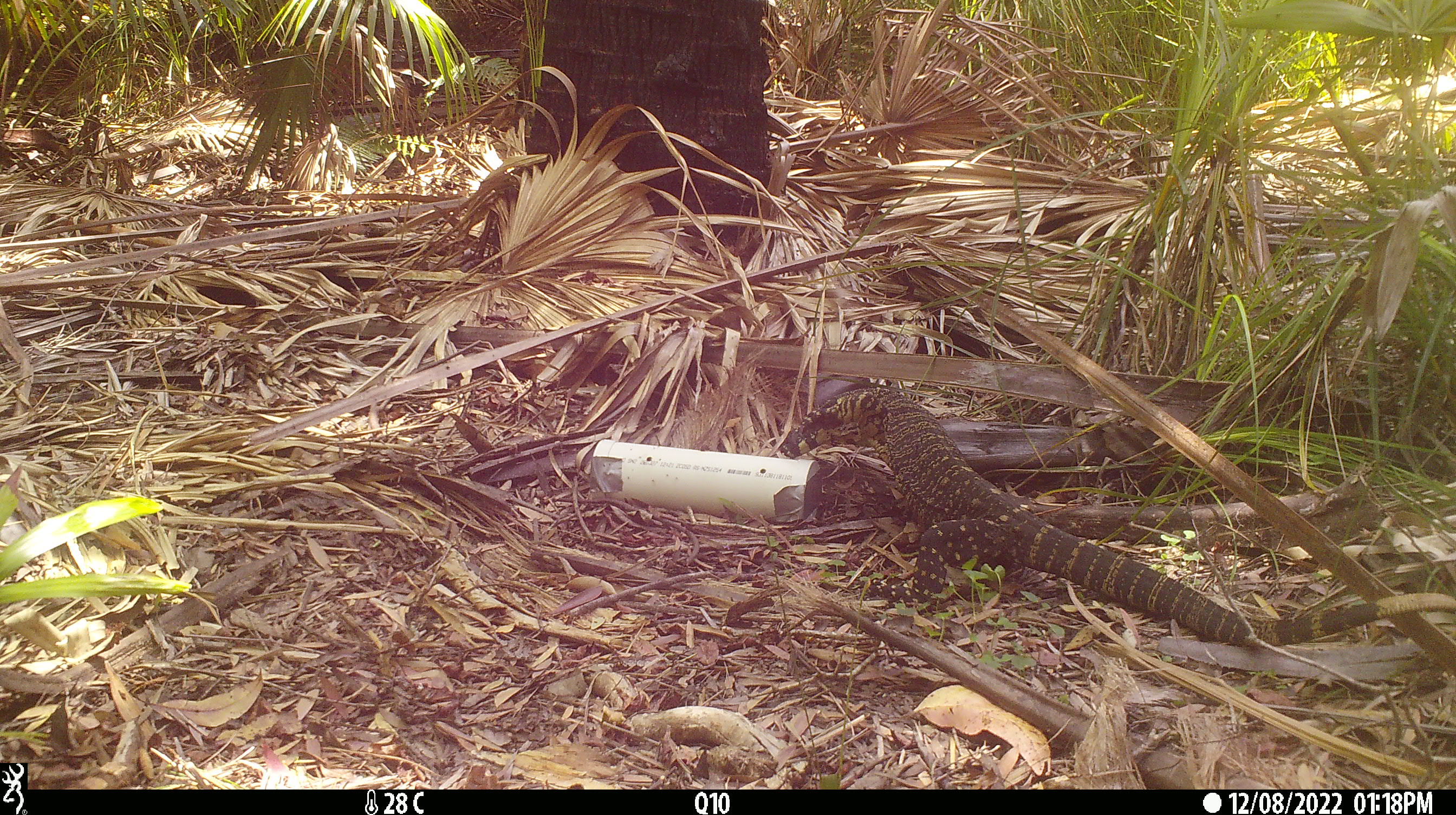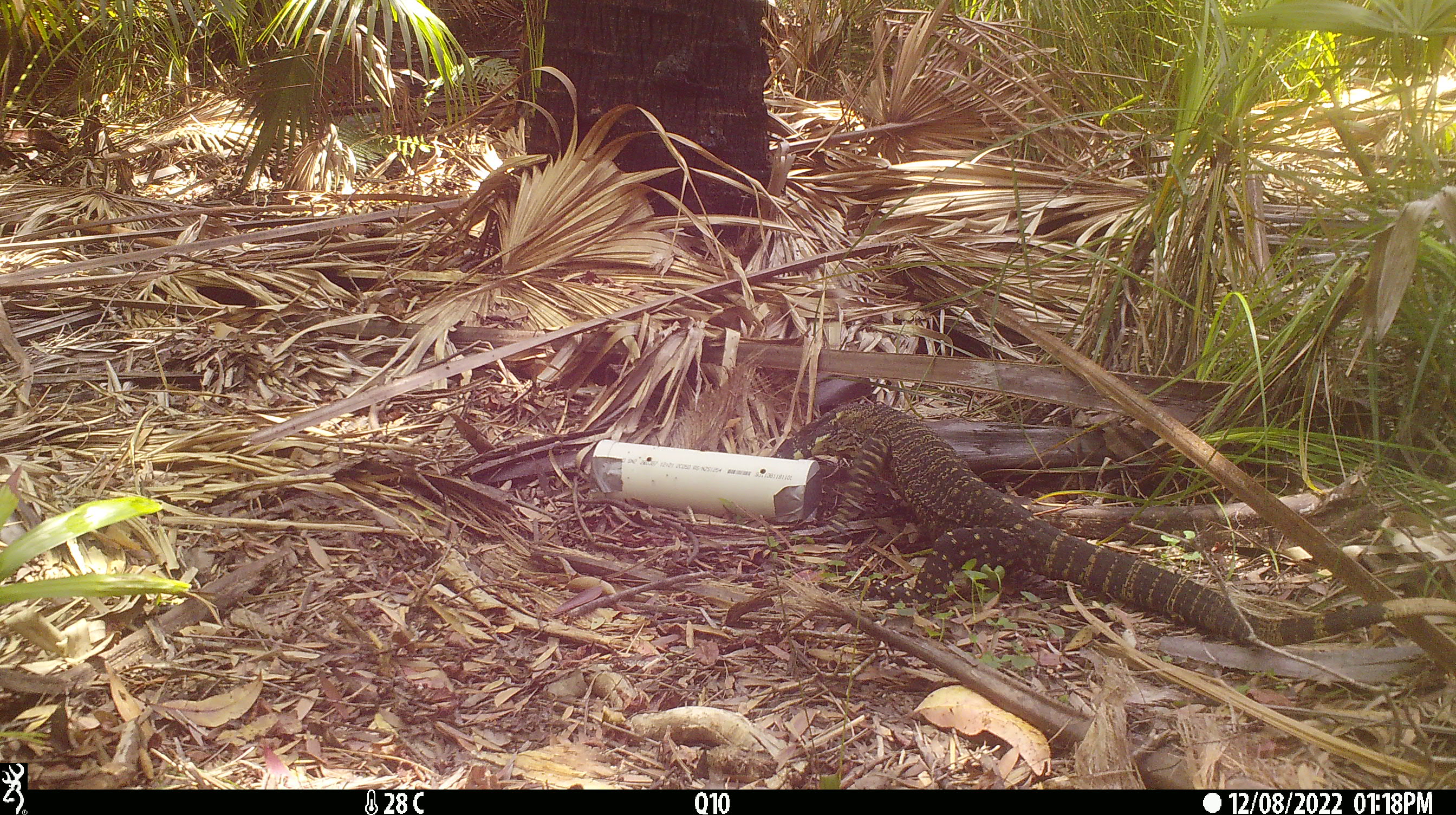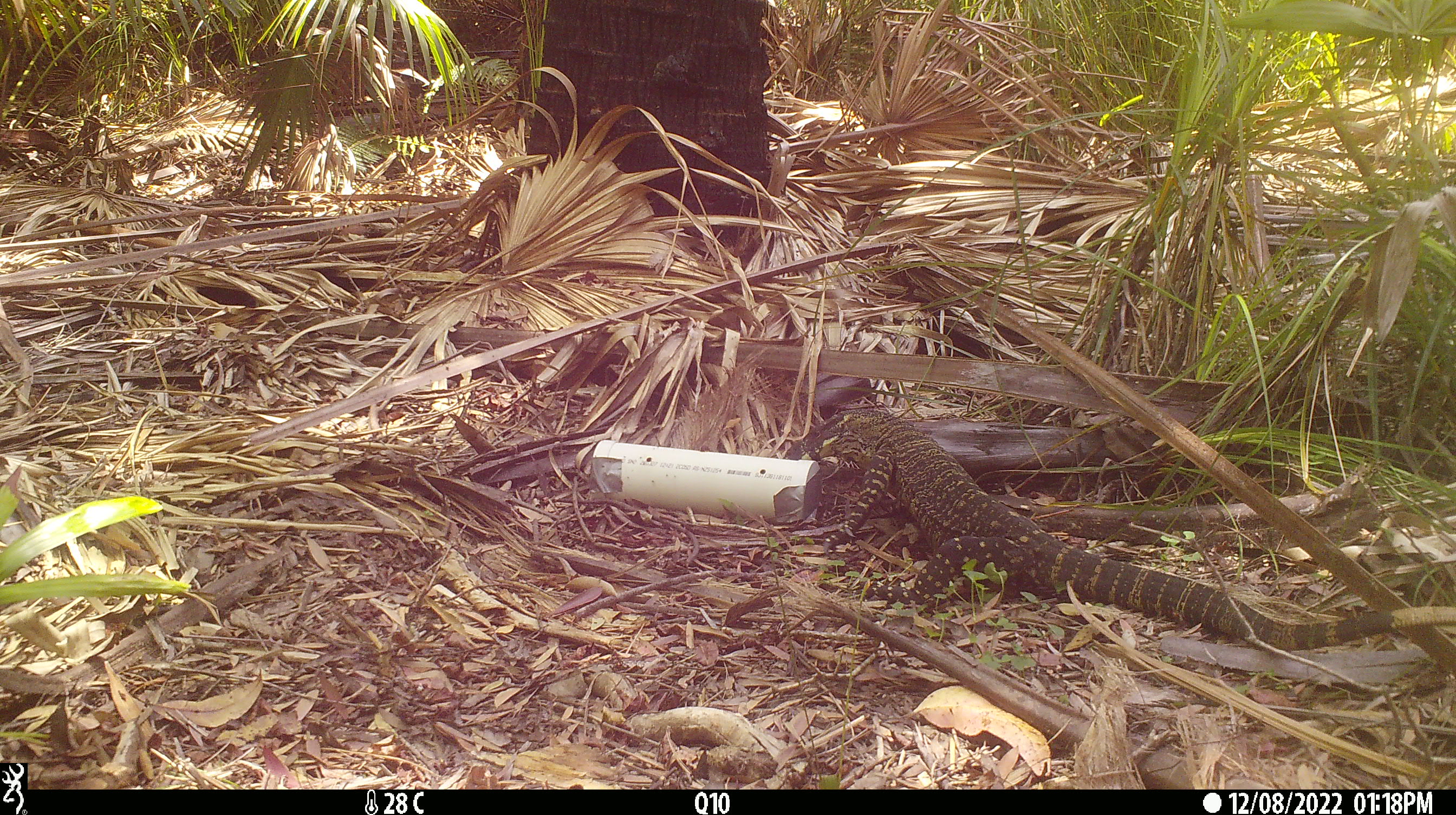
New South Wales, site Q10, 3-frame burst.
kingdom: Animalia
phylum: Chordata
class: Reptilia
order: Squamata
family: Varanidae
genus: Varanus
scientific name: Varanus varius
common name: lace monitor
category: goanna